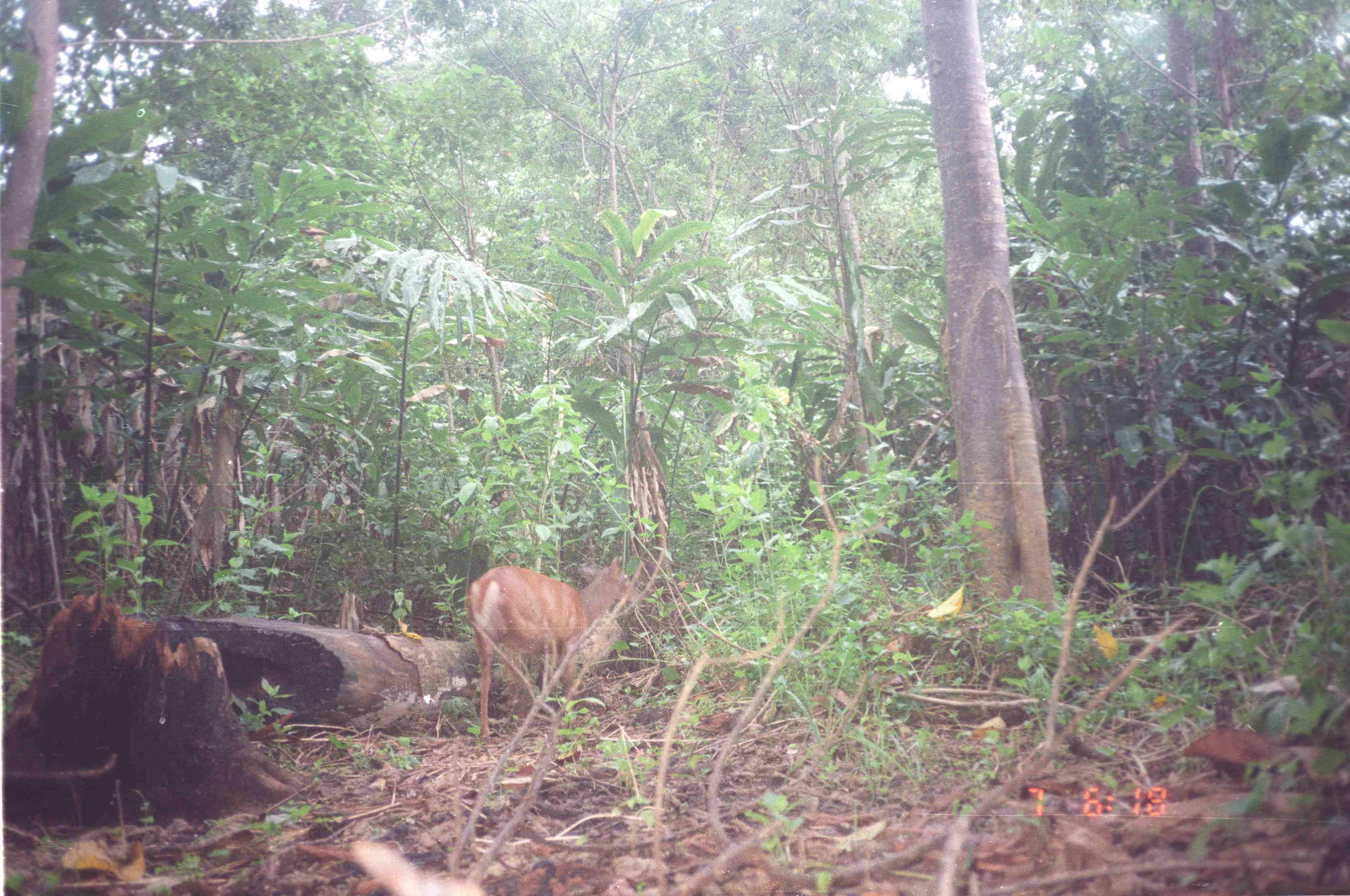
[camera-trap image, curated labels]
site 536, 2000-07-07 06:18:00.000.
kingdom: Animalia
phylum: Chordata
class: Mammalia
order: Artiodactyla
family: Cervidae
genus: Muntiacus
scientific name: Muntiacus muntjak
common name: southern red muntjac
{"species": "Muntiacus muntjak (southern red muntjac)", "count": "1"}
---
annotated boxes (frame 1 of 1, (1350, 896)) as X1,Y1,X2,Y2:
muntiacus muntjak: 464,555,641,738